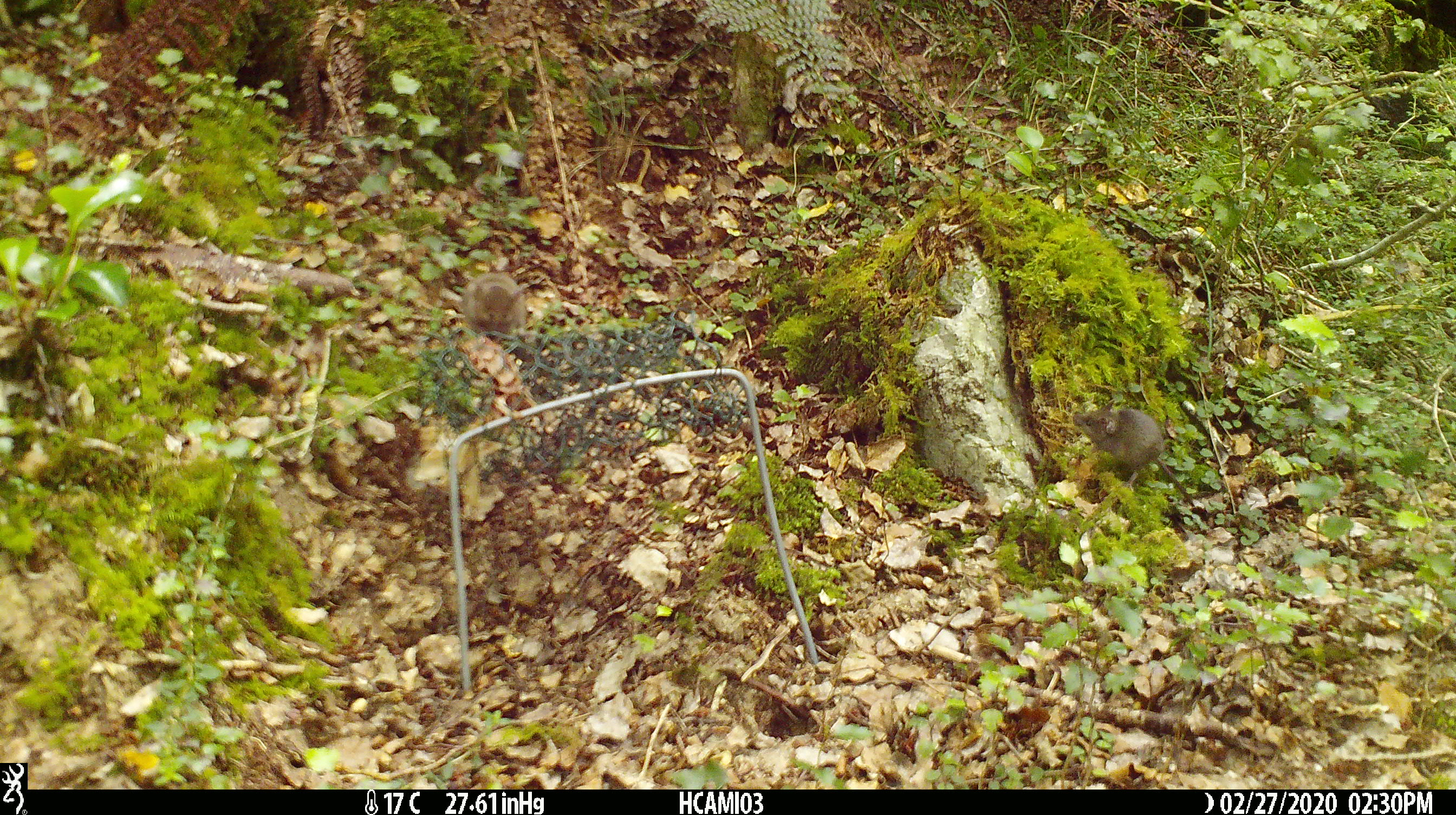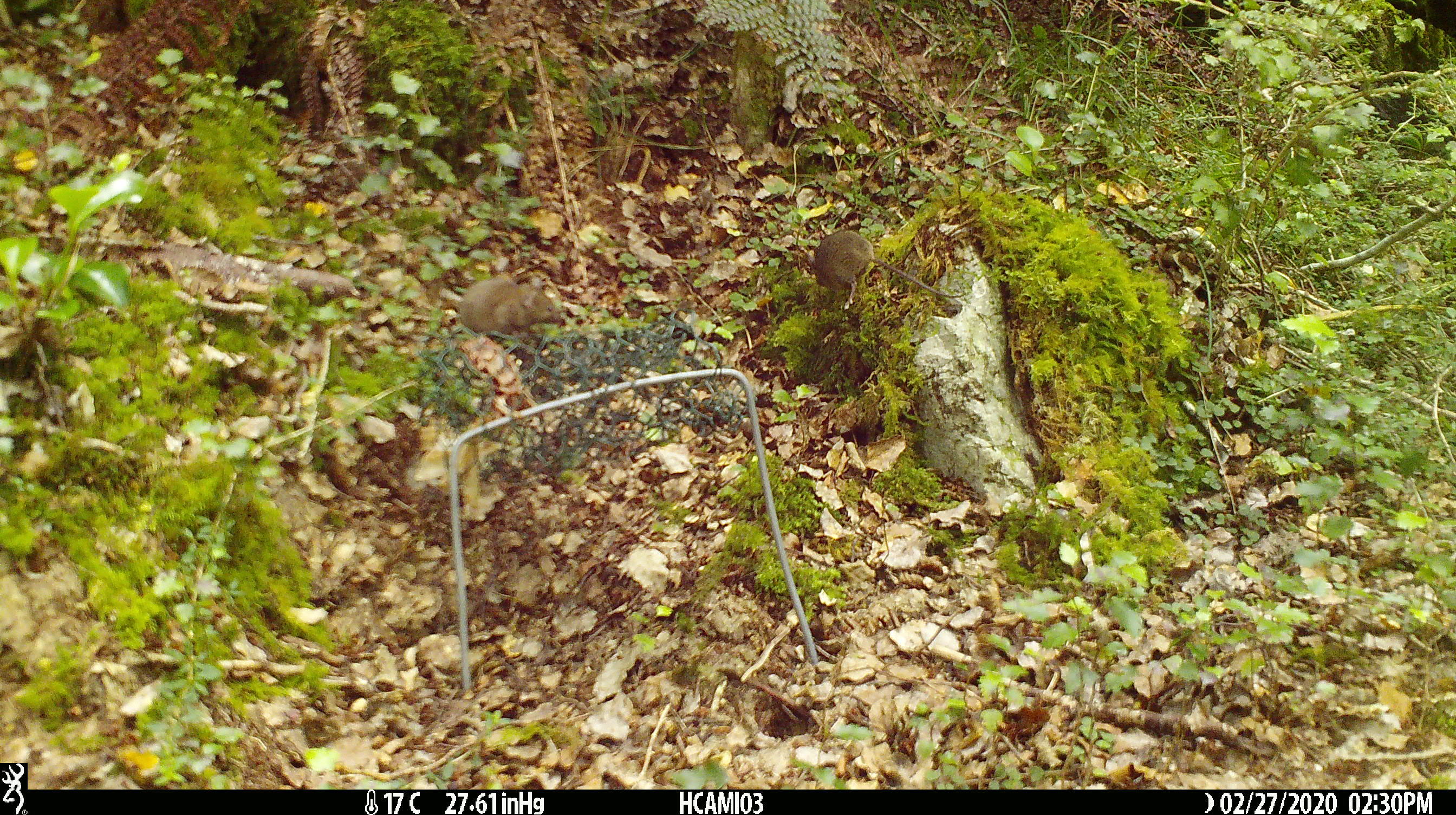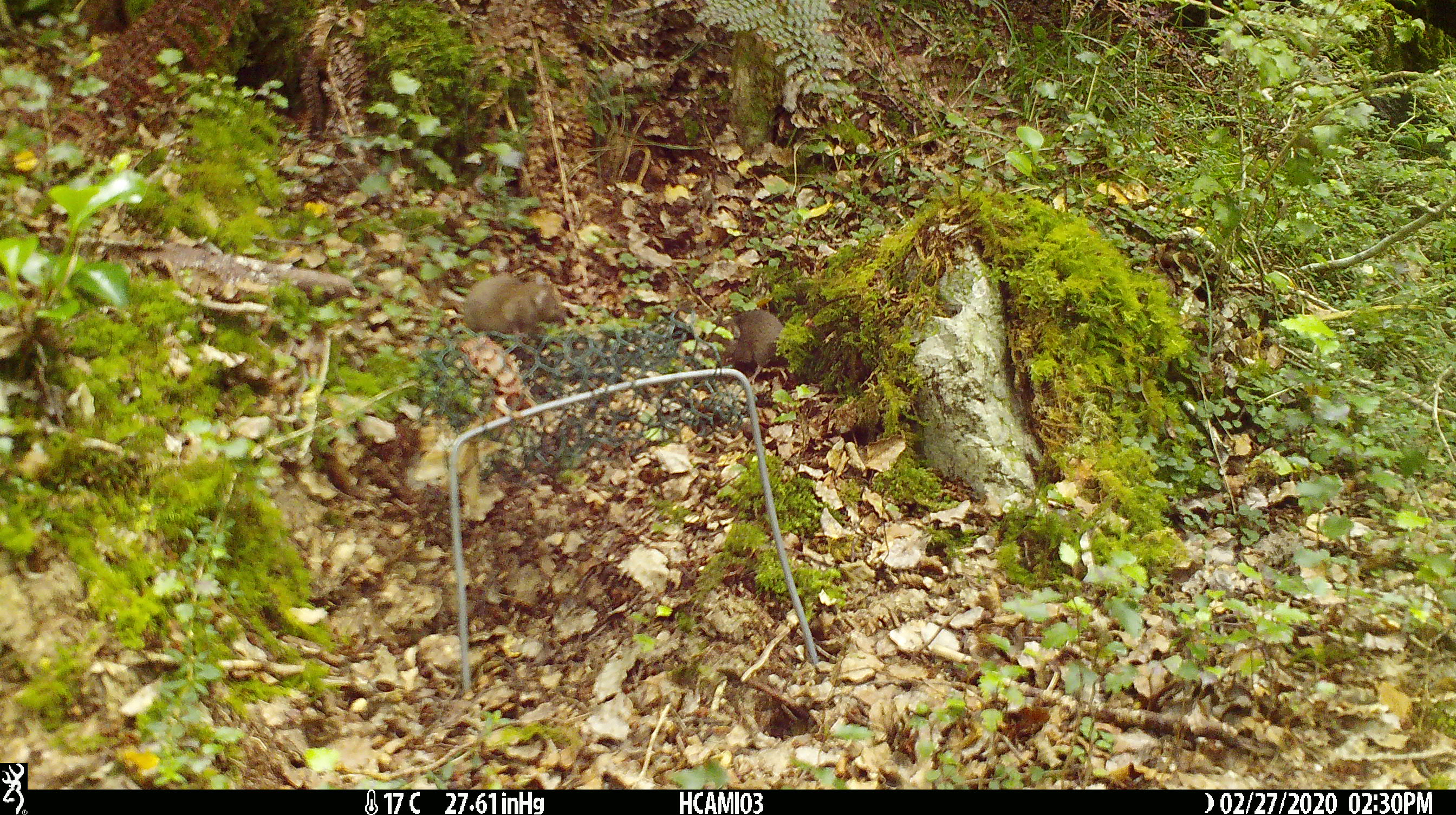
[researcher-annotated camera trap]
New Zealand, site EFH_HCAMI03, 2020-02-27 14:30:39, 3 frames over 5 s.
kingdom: Animalia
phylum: Chordata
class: Mammalia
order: Rodentia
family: Muridae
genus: Mus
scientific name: Mus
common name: mouse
Mouse (Mus).